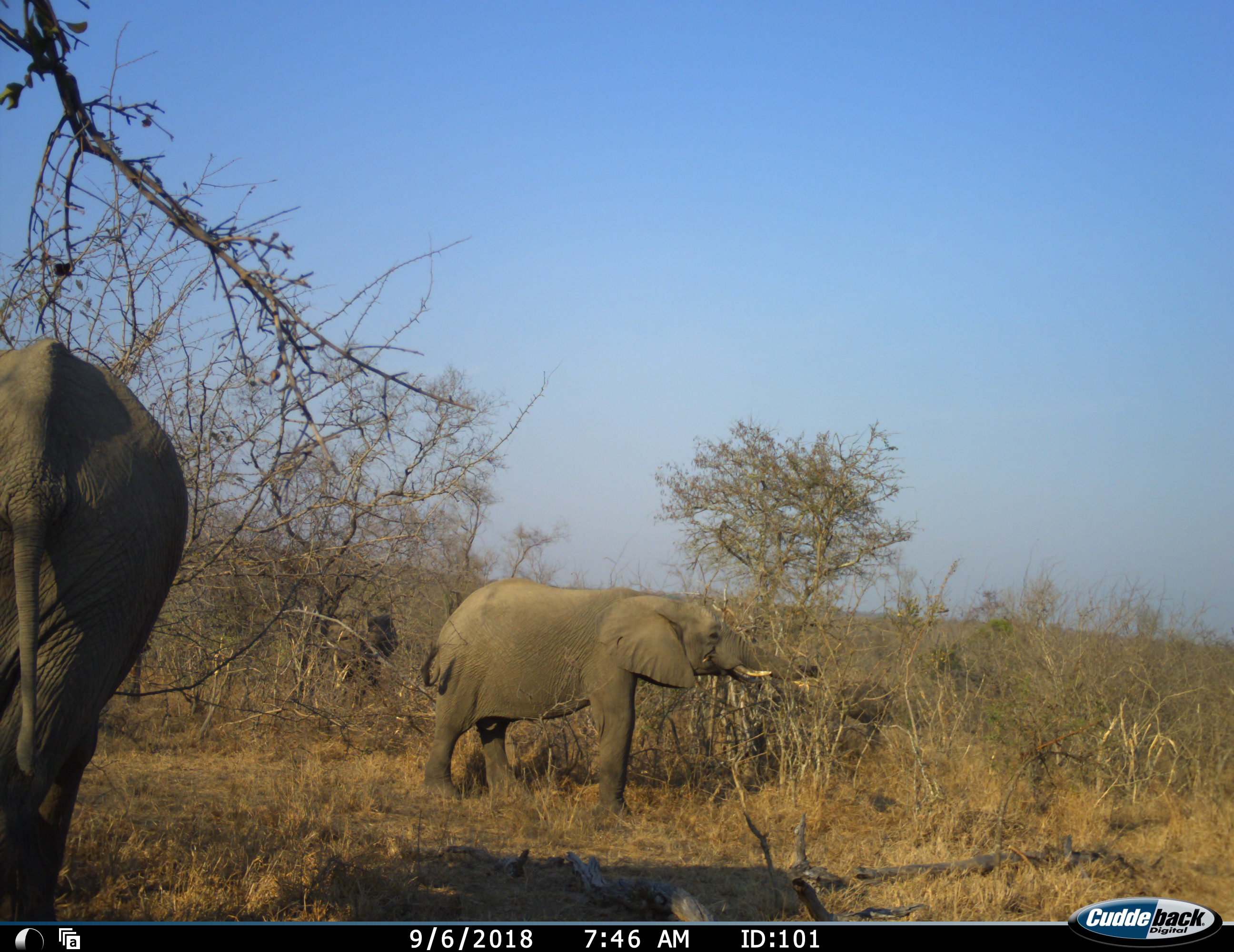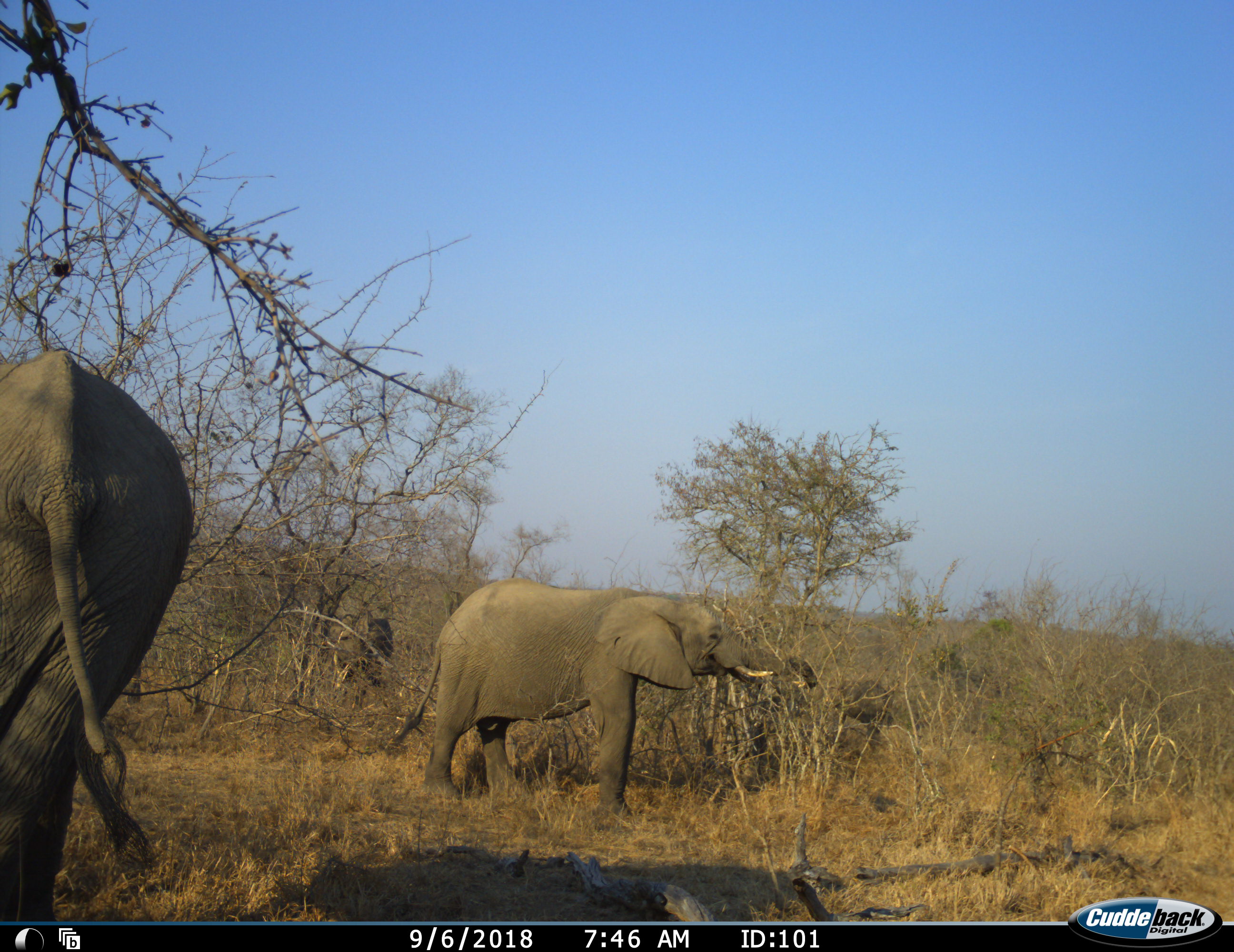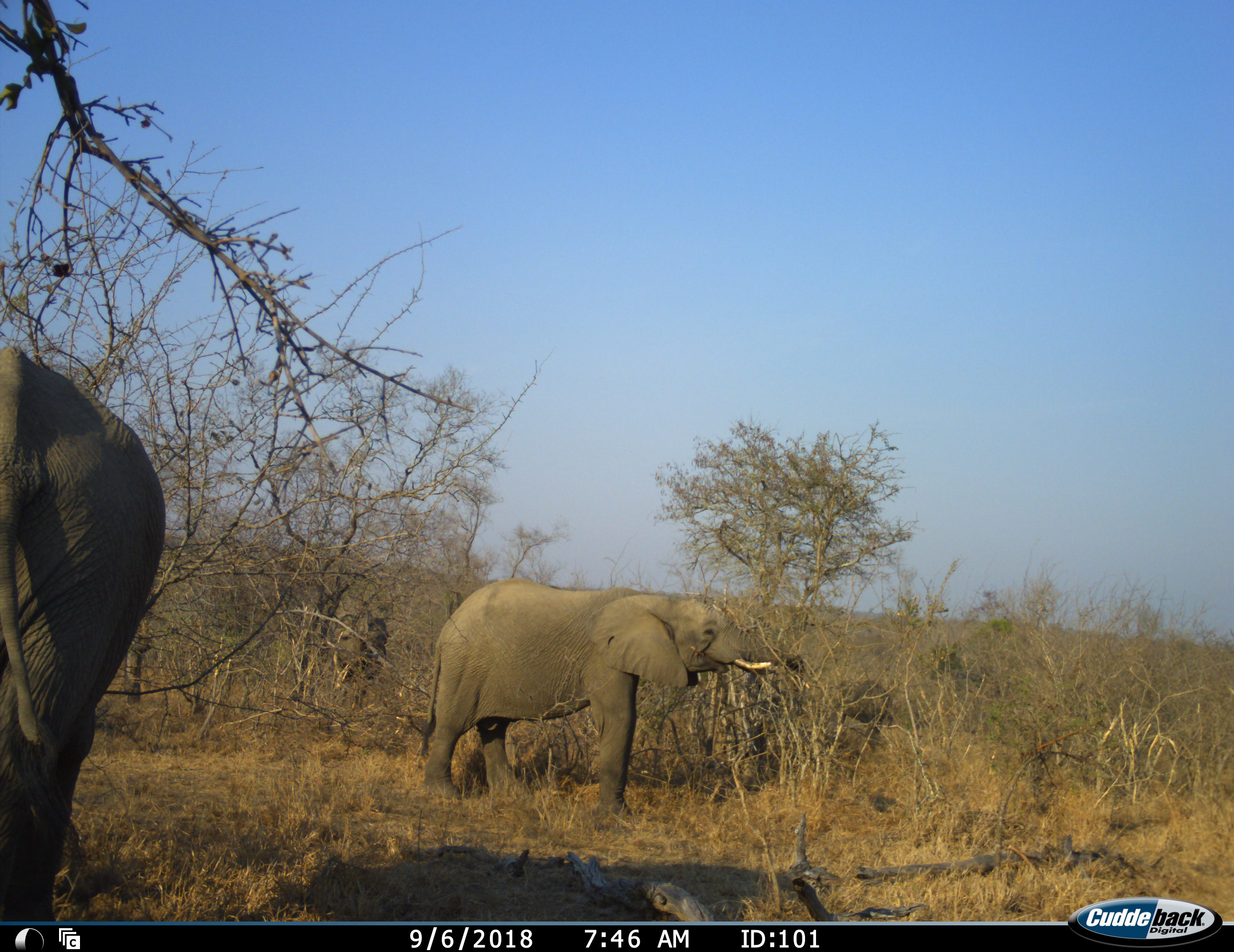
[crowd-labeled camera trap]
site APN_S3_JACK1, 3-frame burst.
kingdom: Animalia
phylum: Chordata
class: Mammalia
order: Proboscidea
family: Elephantidae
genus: Loxodonta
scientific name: Loxodonta africana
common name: african bush elephant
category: elephant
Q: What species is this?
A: Elephant (african bush elephant) (Loxodonta africana).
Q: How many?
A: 3.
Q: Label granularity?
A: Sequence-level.